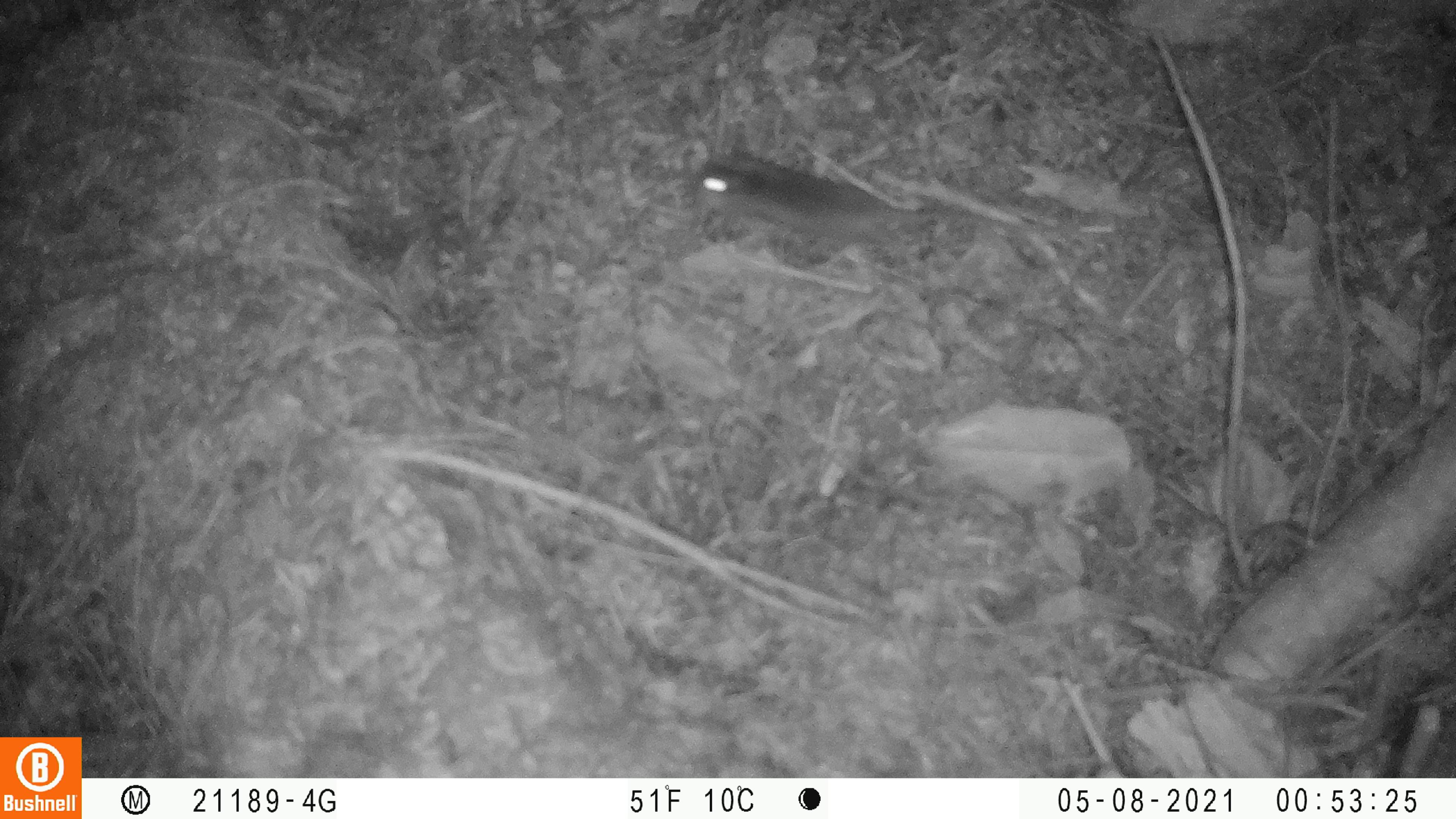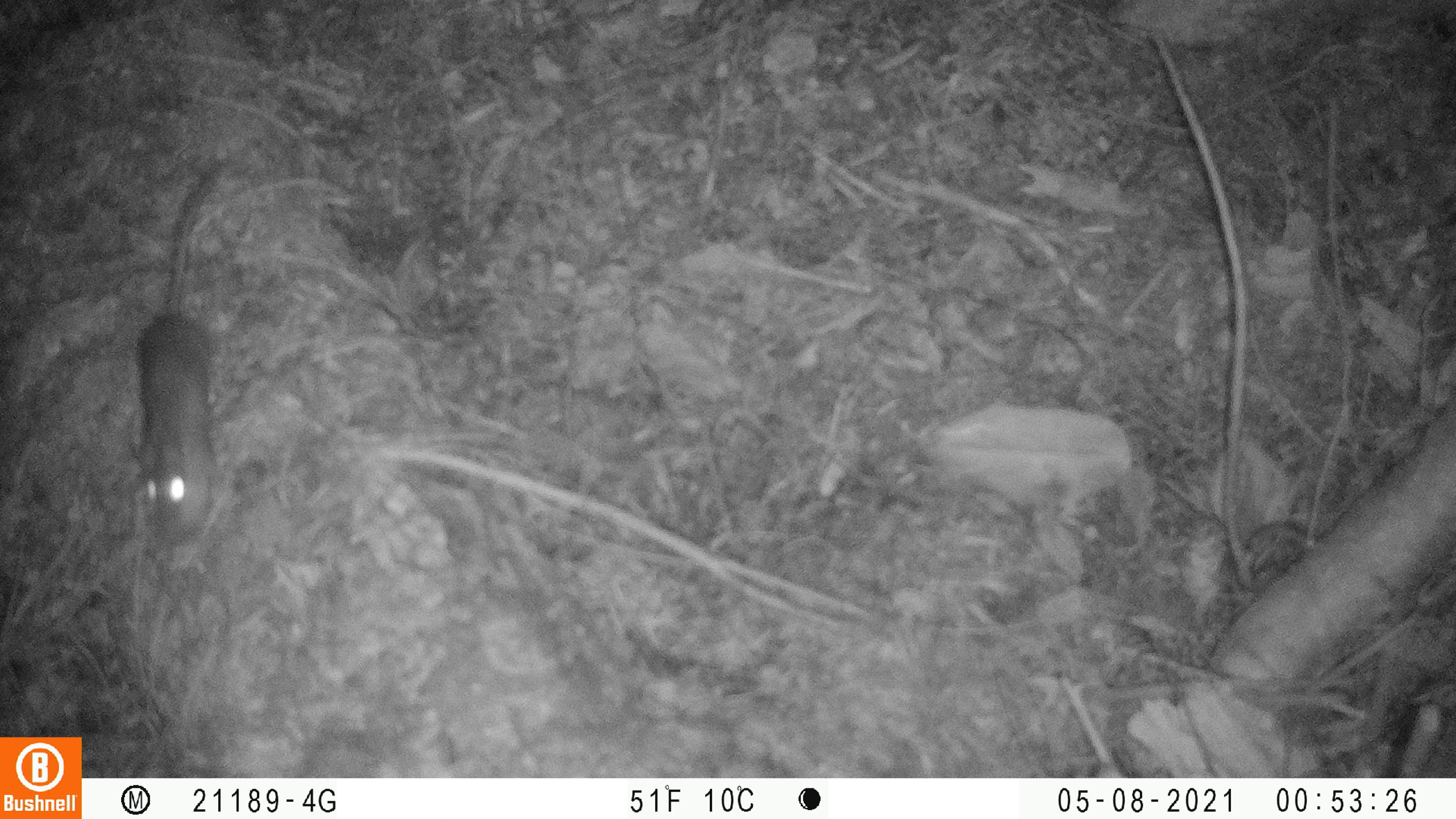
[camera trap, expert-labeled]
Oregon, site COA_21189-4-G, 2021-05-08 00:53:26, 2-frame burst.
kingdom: Animalia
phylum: Chordata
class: Mammalia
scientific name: Mammalia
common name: small mammal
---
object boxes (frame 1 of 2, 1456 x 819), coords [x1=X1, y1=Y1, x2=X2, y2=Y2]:
small mammal: [x1=685, y1=143, x2=1072, y2=270]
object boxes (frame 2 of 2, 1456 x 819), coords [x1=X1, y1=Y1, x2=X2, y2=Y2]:
small mammal: [x1=133, y1=156, x2=236, y2=534]